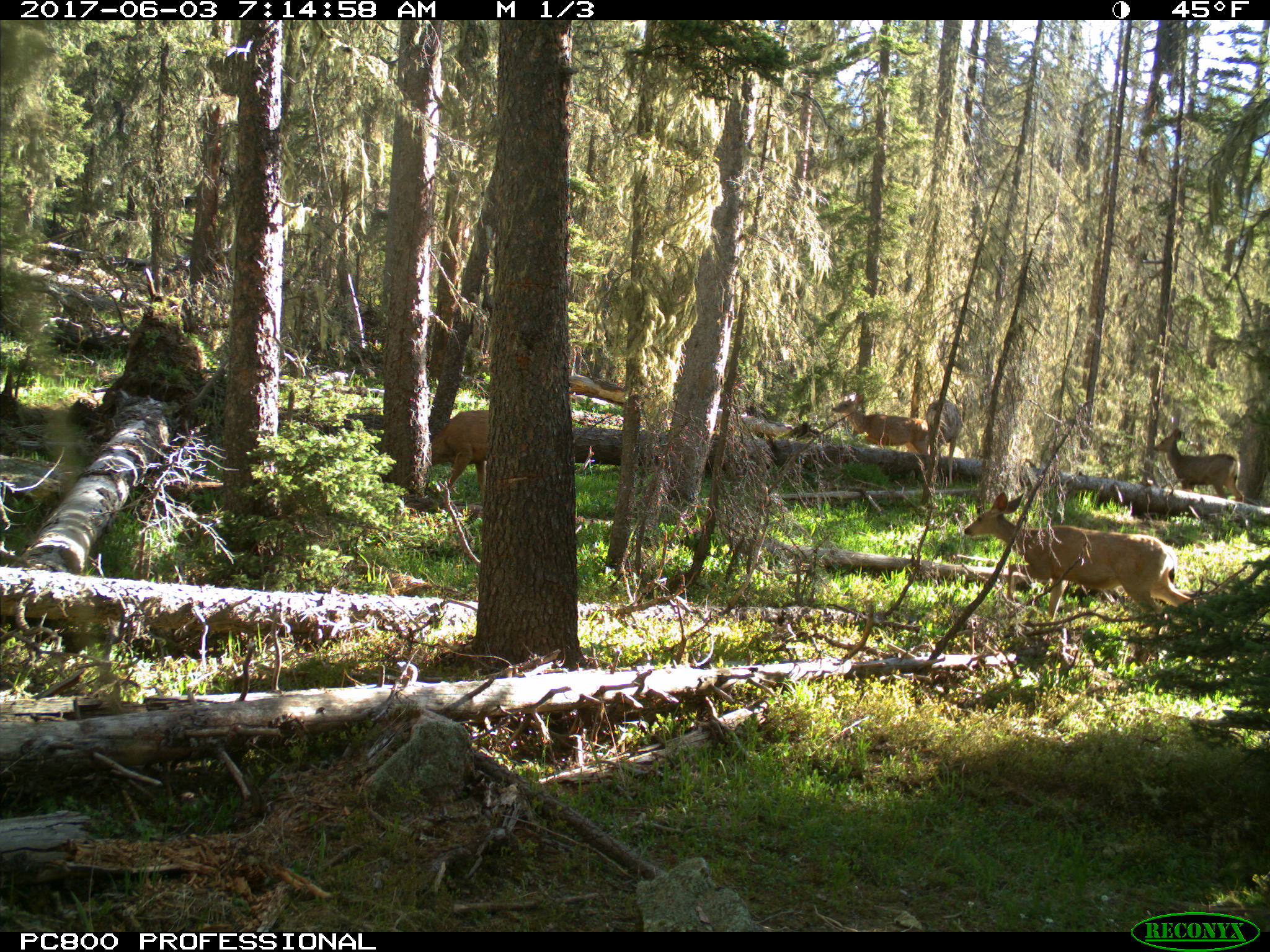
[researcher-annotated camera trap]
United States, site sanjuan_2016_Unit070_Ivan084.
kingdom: Animalia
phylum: Chordata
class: Mammalia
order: Artiodactyla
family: Cervidae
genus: Odocoileus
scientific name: Odocoileus hemionus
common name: mule deer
Odocoileus hemionus (mule deer).